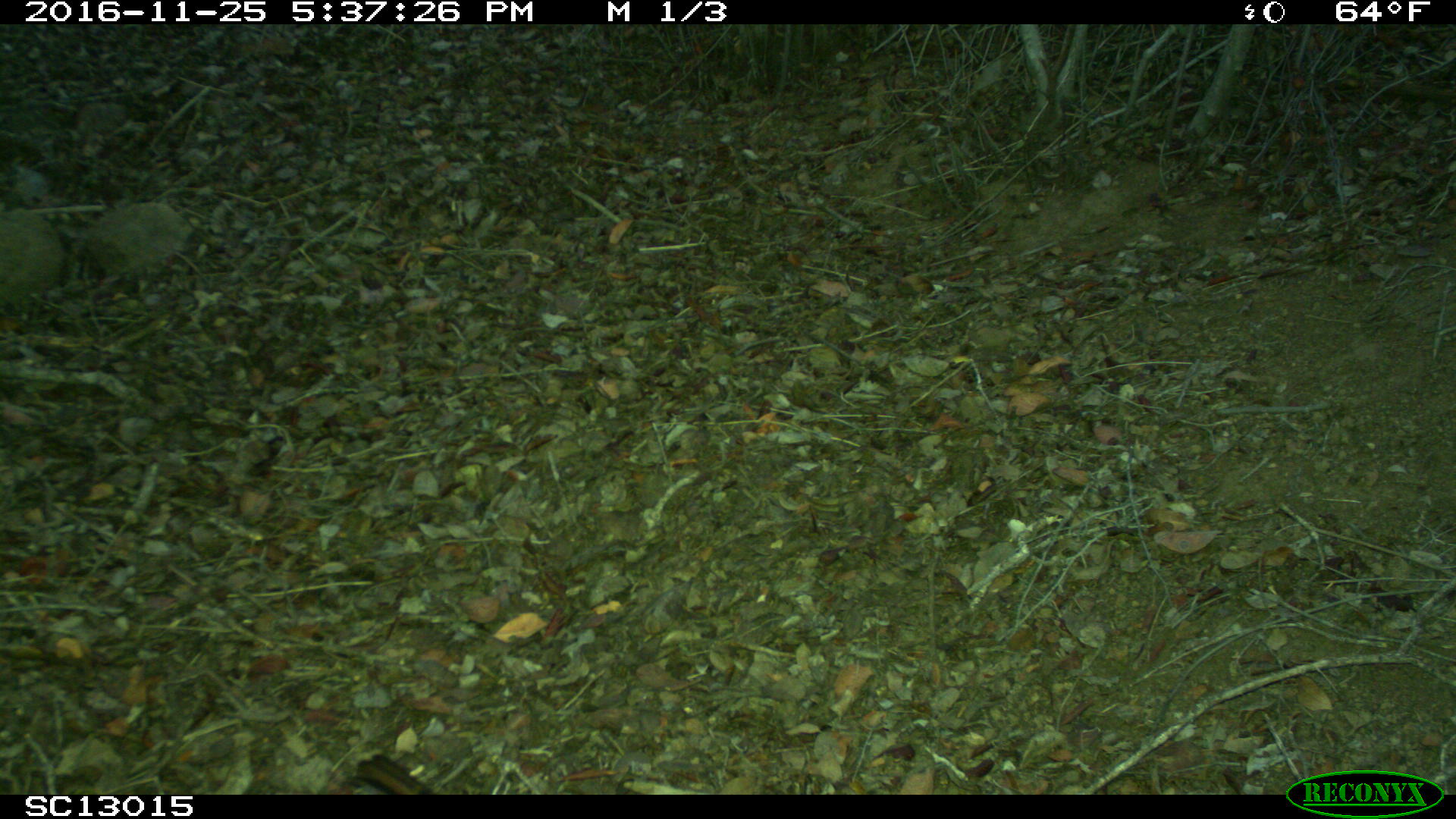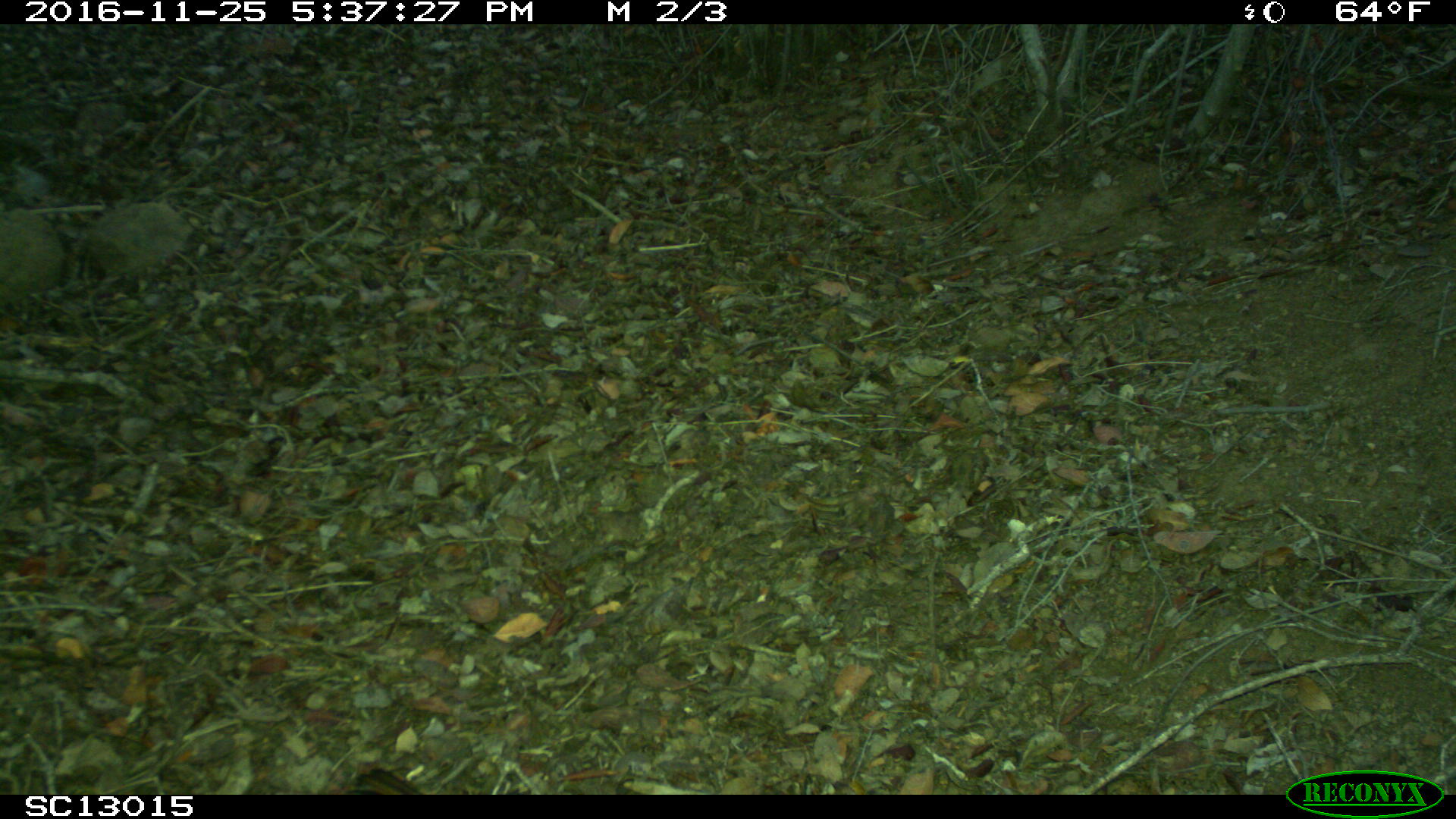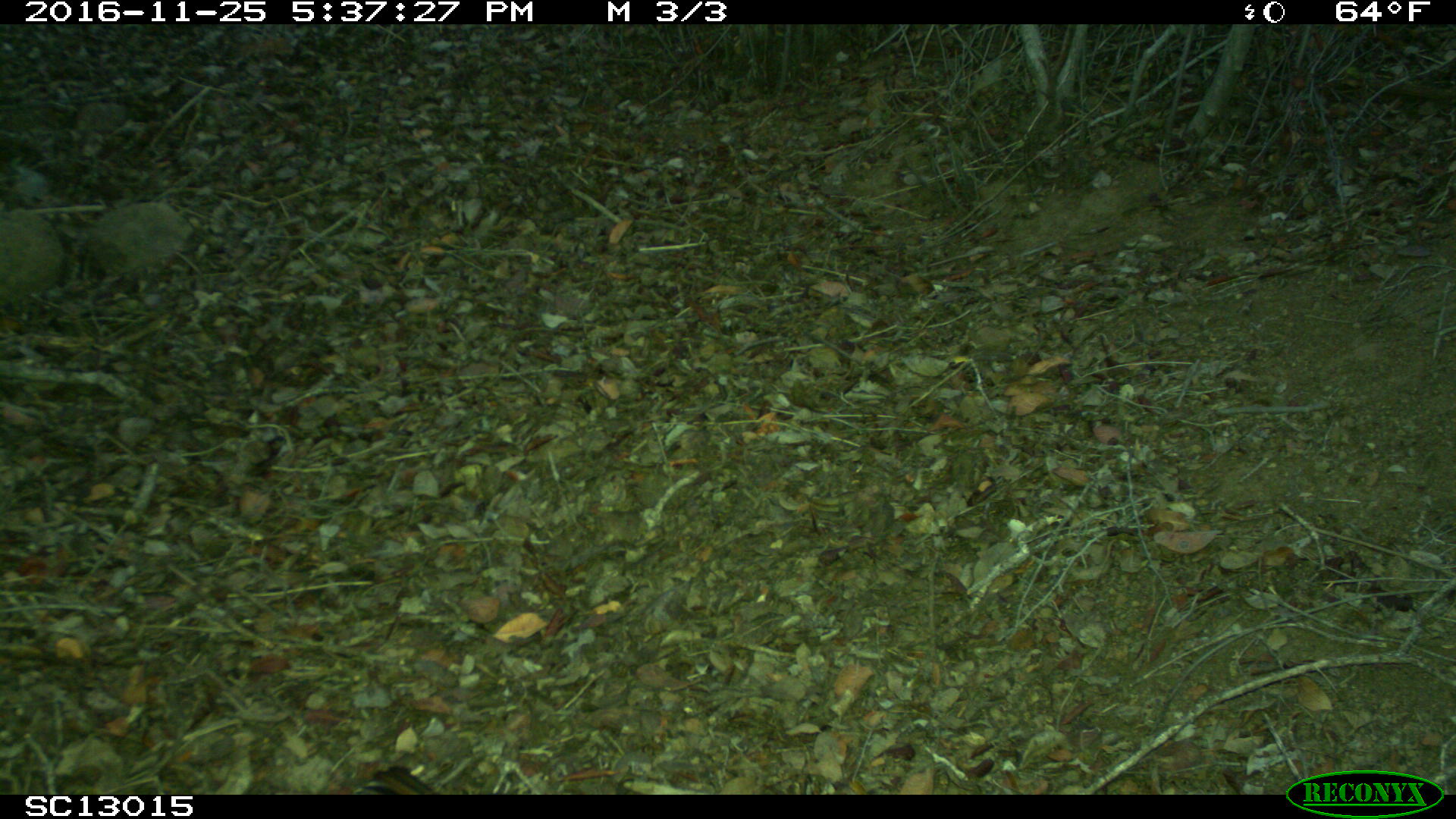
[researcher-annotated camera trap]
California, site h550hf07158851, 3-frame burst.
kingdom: Animalia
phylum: Chordata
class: Aves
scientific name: Aves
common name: bird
Bird (Aves).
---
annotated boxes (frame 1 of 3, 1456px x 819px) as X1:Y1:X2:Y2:
bird: 350:747:435:791